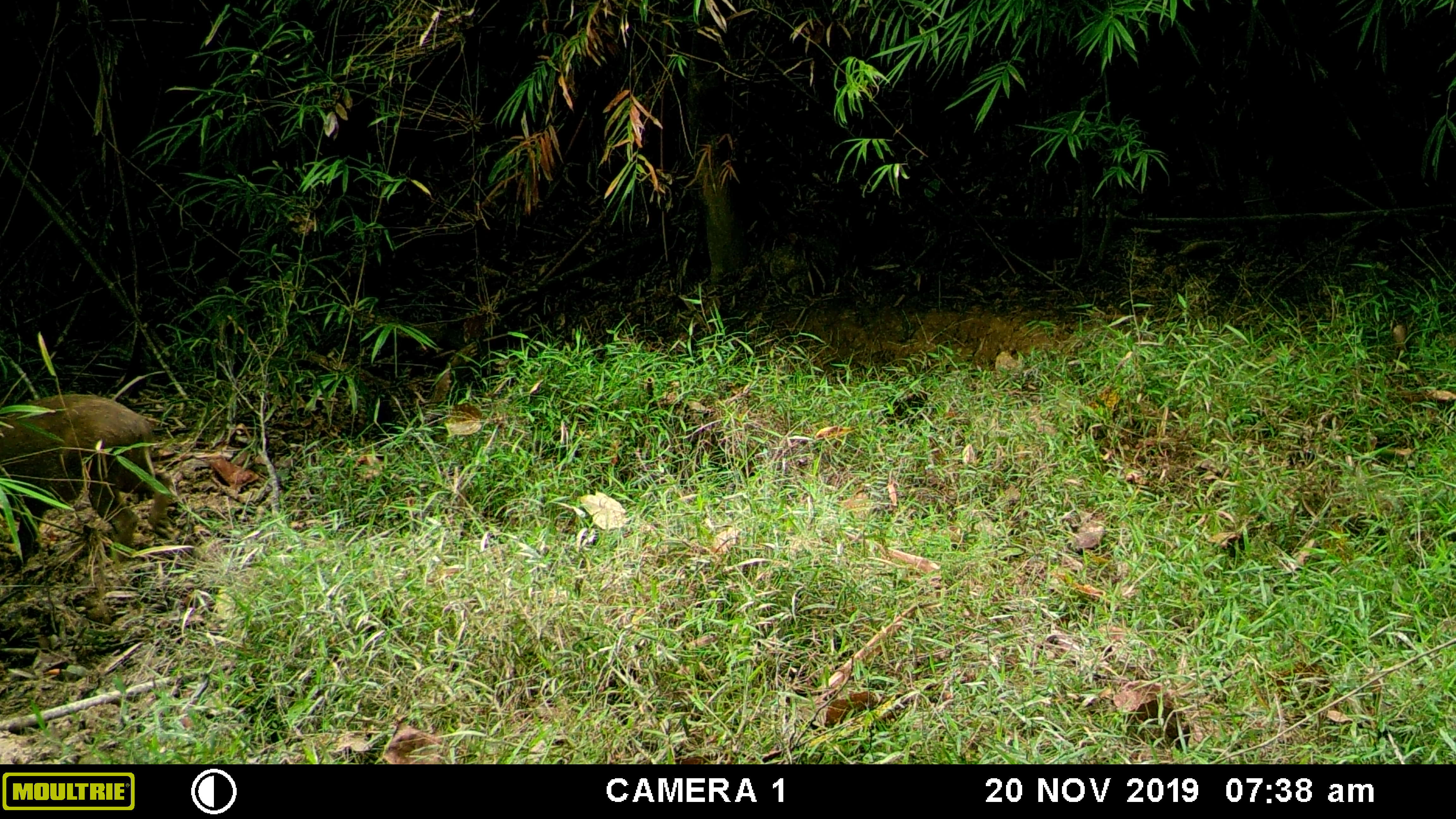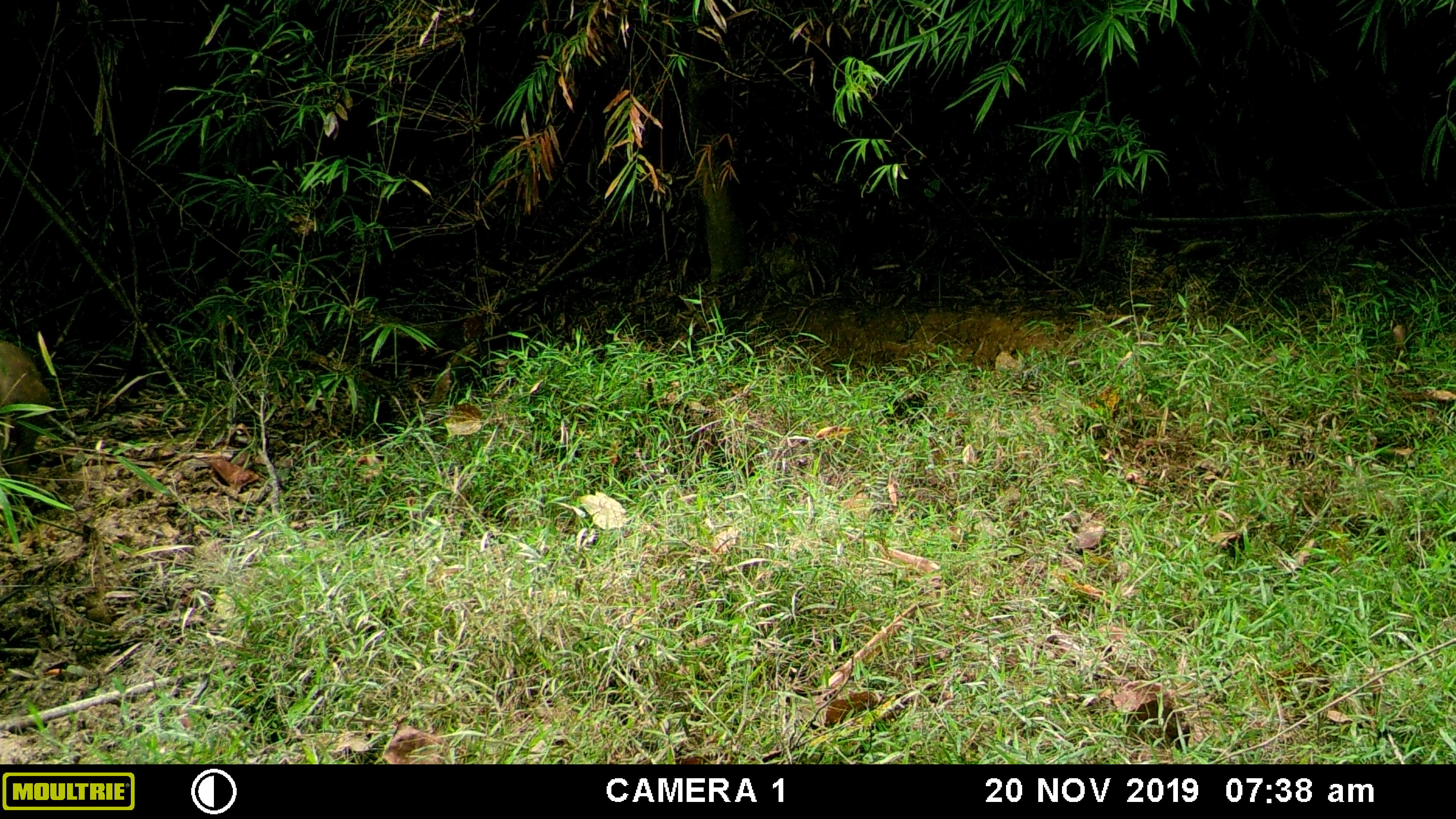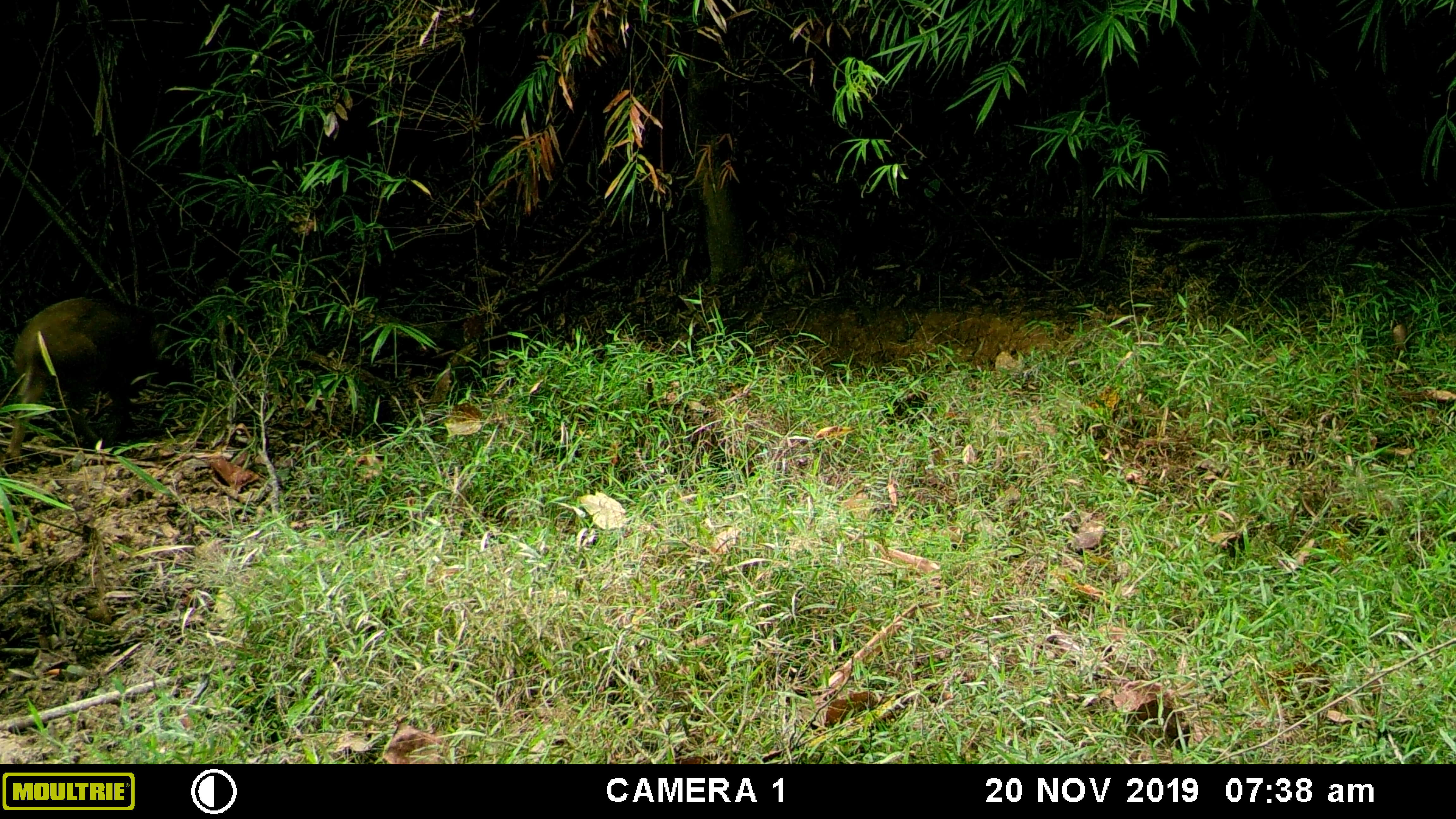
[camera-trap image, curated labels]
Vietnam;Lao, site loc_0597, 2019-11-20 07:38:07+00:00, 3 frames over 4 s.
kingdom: Animalia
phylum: Chordata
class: Mammalia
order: Artiodactyla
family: Suidae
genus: Sus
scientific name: Sus scrofa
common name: eurasian wild pig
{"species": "eurasian wild pig (Sus scrofa)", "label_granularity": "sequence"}